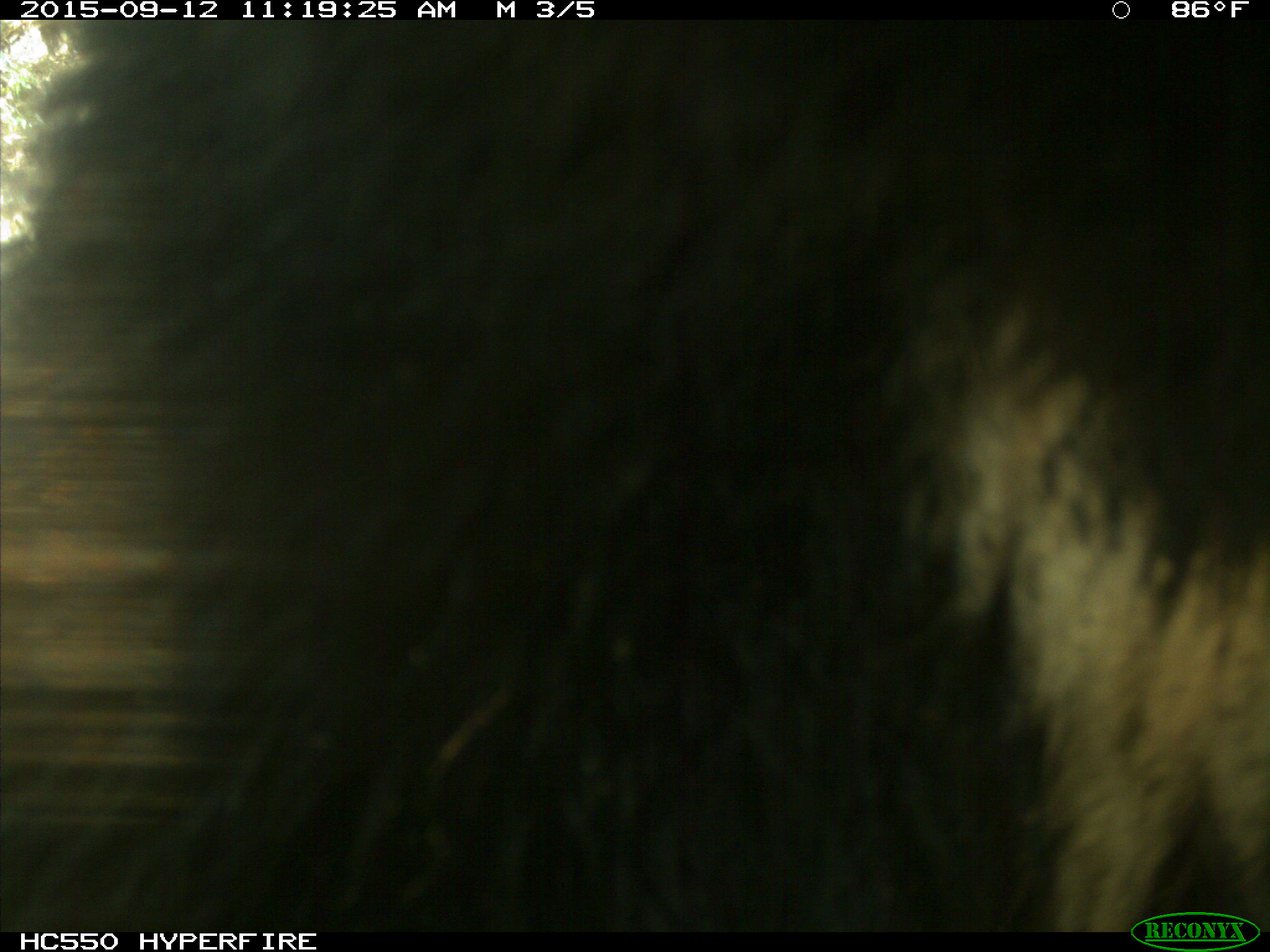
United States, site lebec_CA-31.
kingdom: Animalia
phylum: Chordata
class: Mammalia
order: Carnivora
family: Ursidae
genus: Ursus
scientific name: Ursus americanus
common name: american black bear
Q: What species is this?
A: Ursus americanus (american black bear).